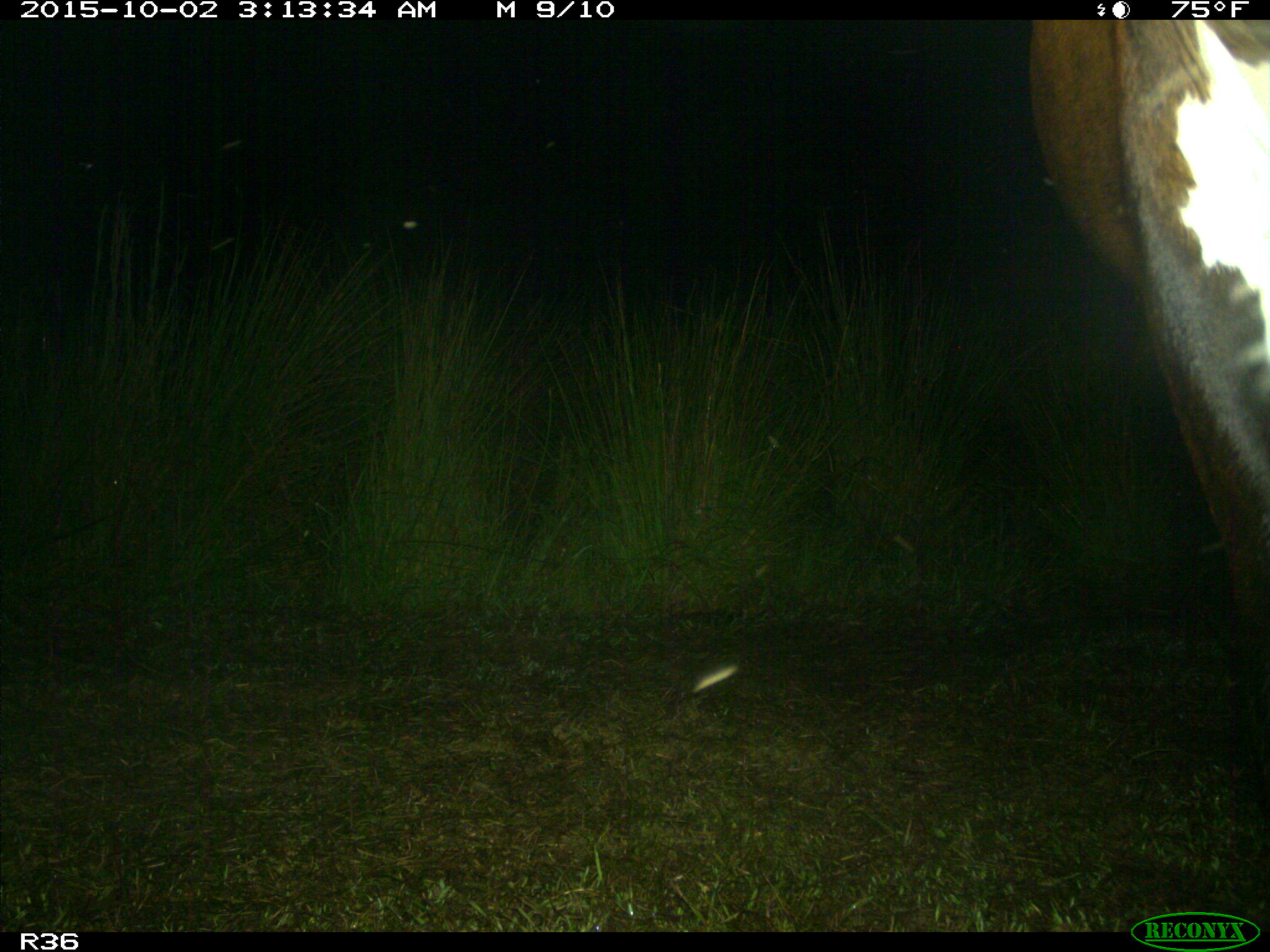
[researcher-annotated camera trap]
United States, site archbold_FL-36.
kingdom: Animalia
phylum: Chordata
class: Mammalia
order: Artiodactyla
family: Bovidae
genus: Bos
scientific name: Bos taurus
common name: domestic cow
Bos taurus (domestic cow).